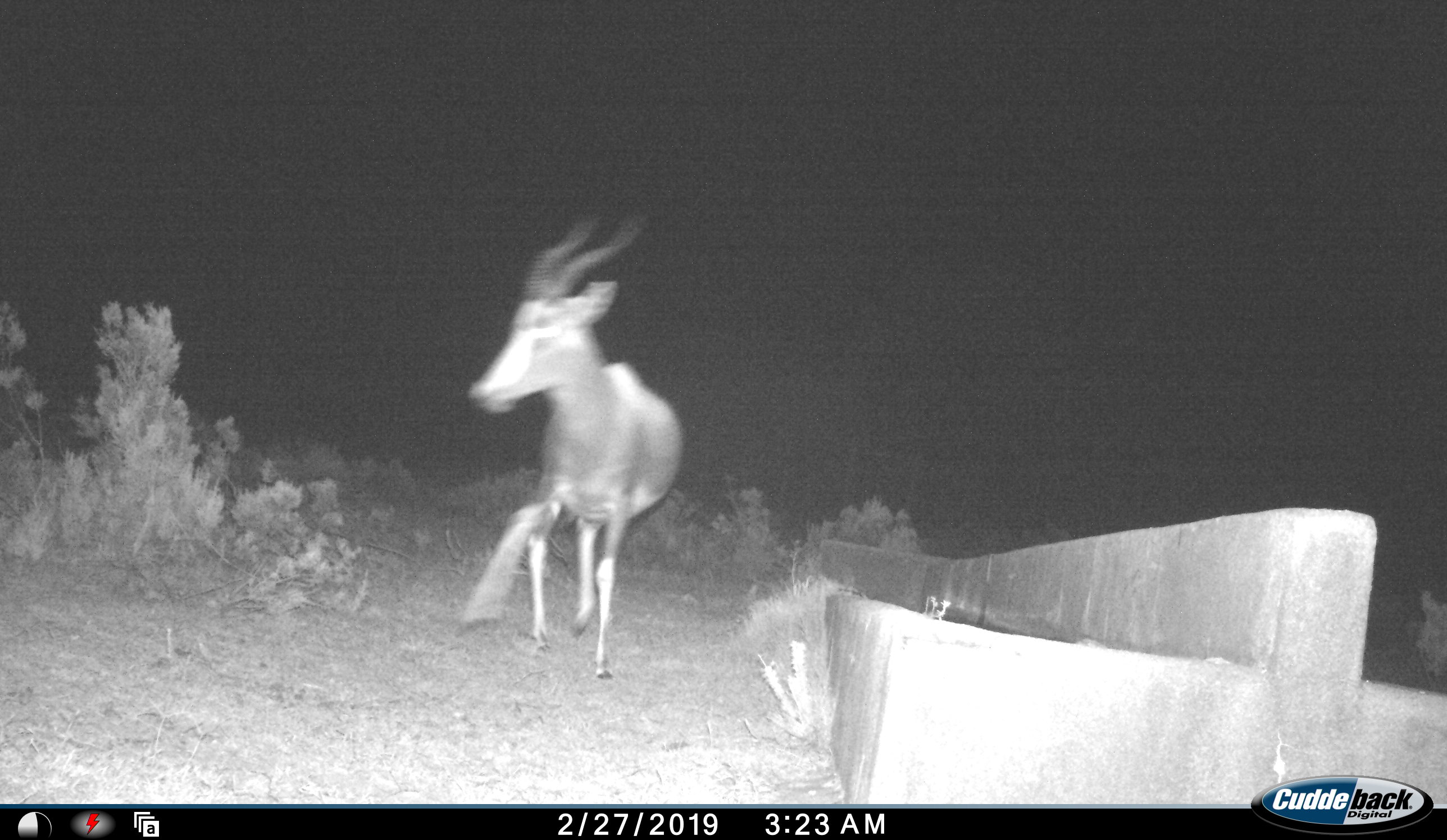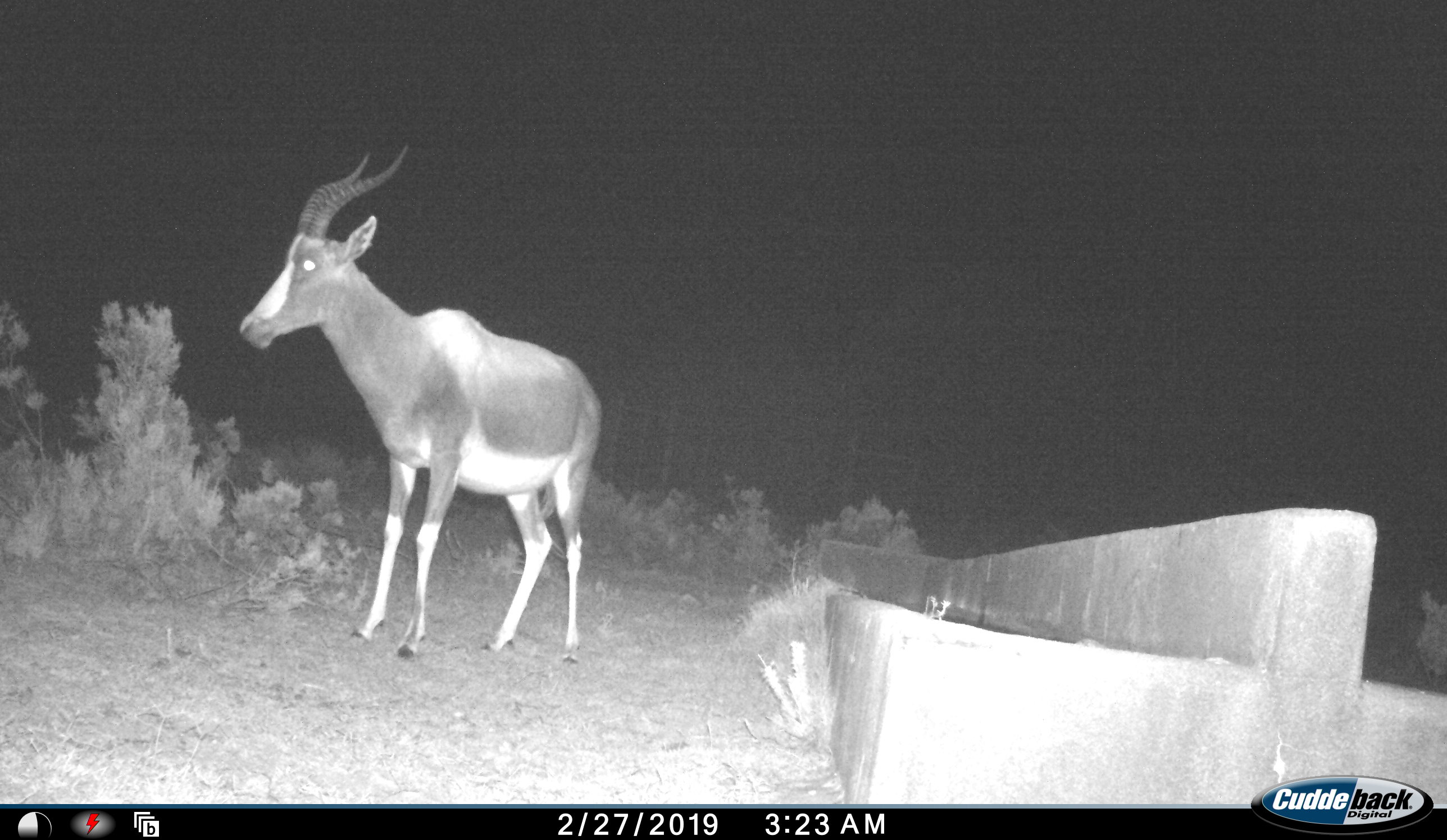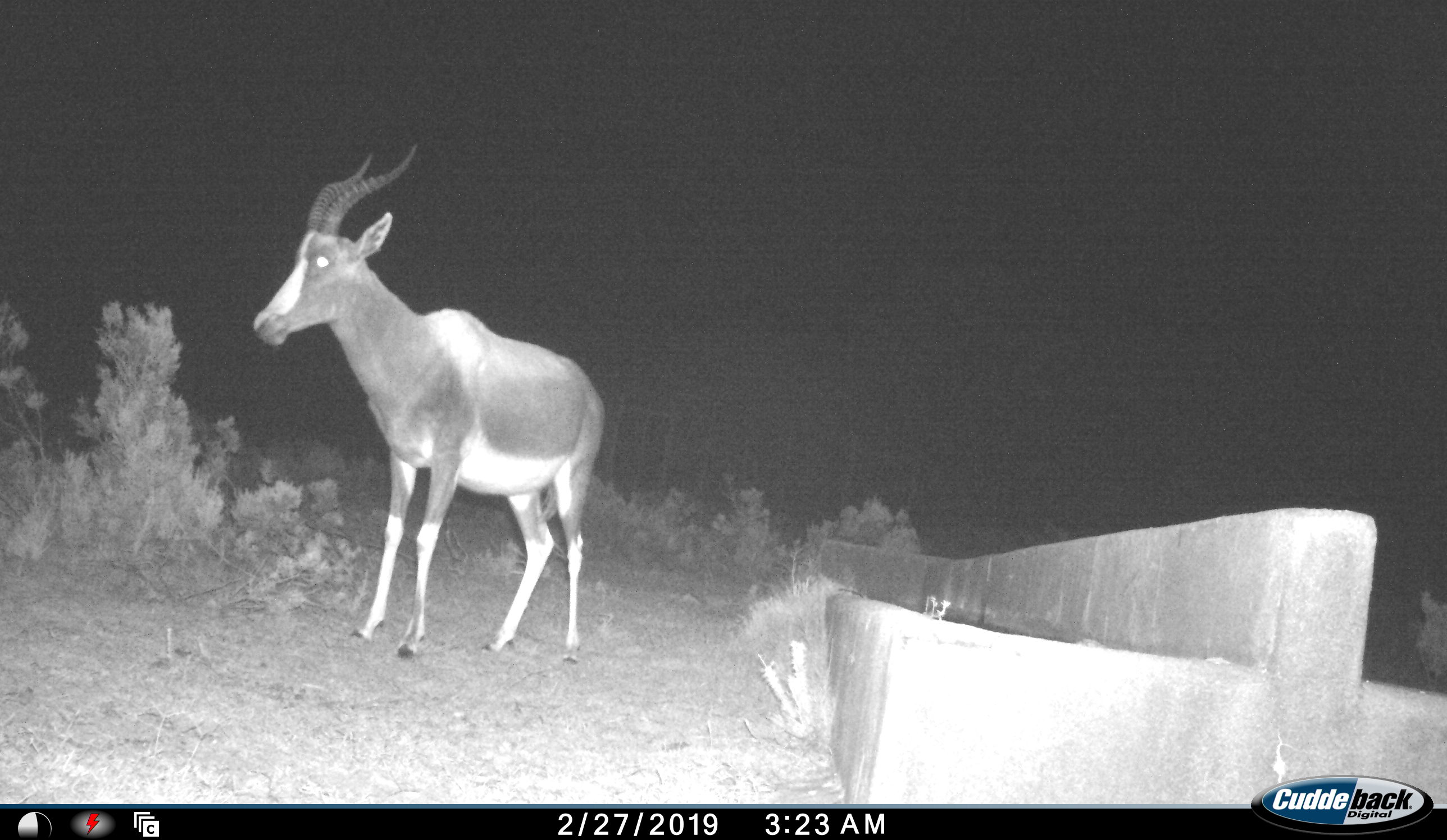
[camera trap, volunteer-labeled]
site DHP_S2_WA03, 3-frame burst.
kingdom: Animalia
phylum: Chordata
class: Mammalia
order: Artiodactyla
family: Bovidae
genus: Damaliscus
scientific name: Damaliscus pygargus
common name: bontebok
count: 1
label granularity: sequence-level